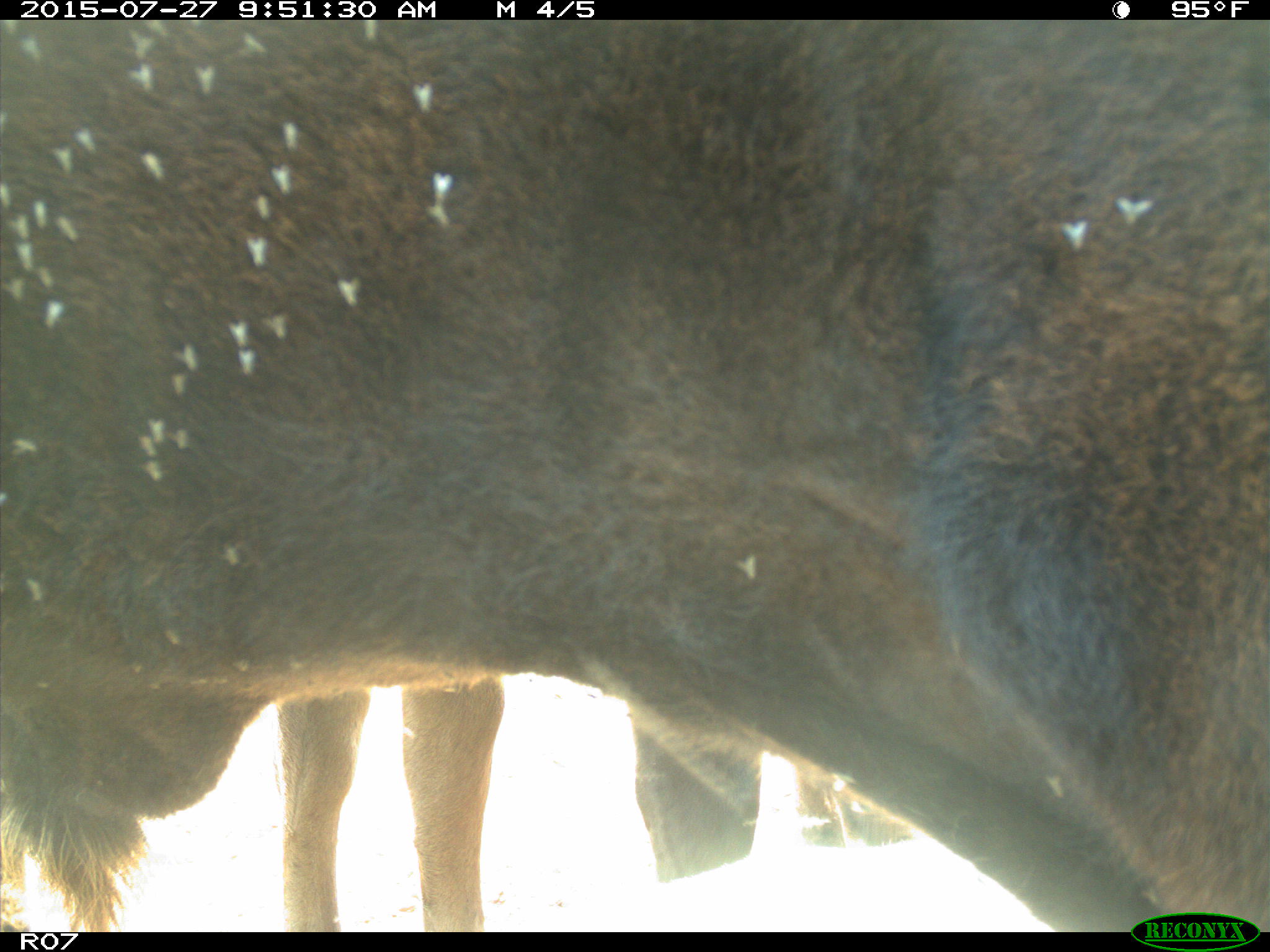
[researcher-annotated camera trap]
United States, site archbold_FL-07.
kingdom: Animalia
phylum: Chordata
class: Mammalia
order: Artiodactyla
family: Bovidae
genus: Bos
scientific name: Bos taurus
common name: domestic cow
Bos taurus (domestic cow).